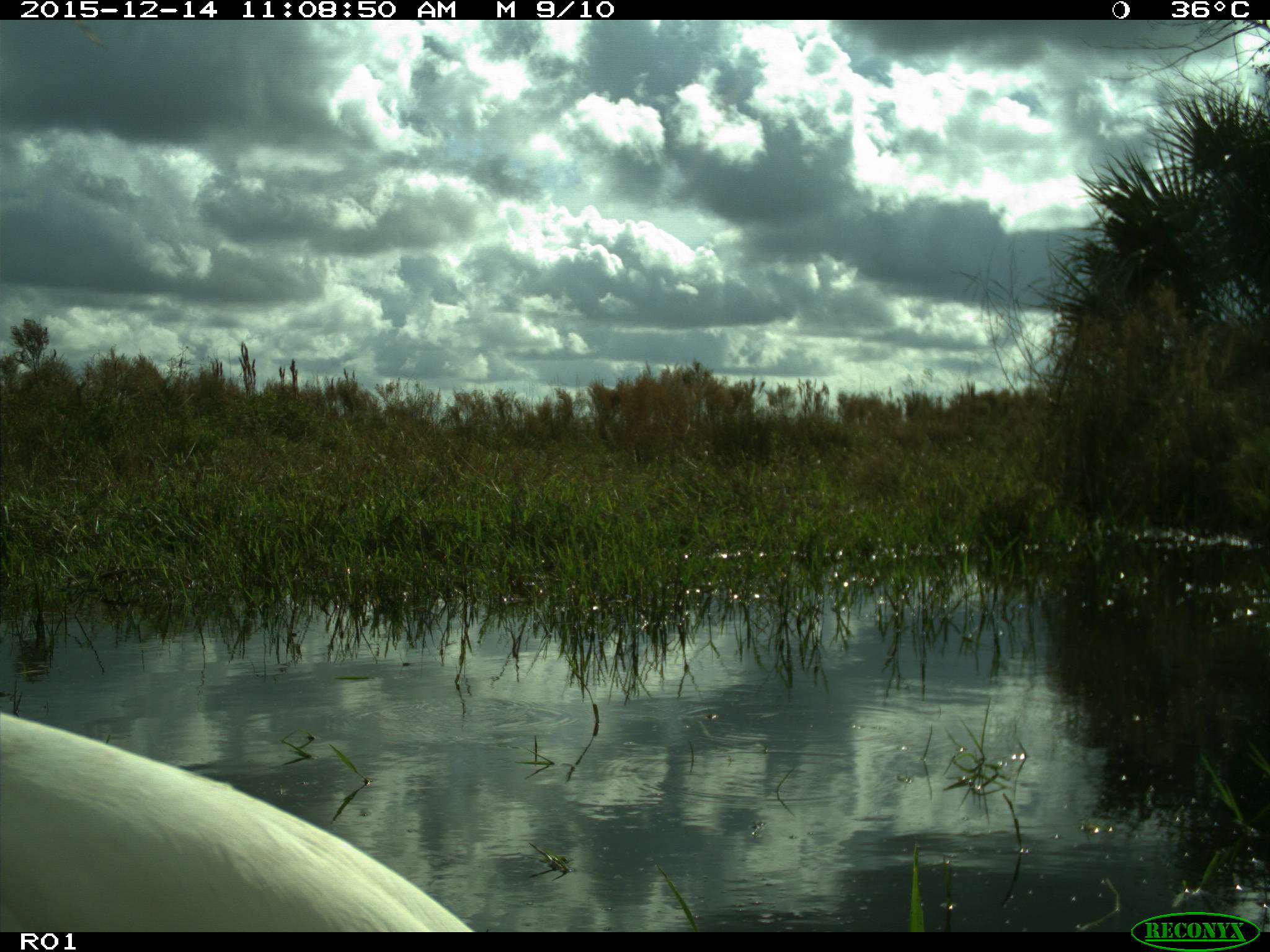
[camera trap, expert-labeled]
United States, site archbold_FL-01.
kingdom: Animalia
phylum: Chordata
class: Aves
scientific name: Aves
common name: birds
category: unidentified bird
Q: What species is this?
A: Unidentified bird (birds) (Aves).